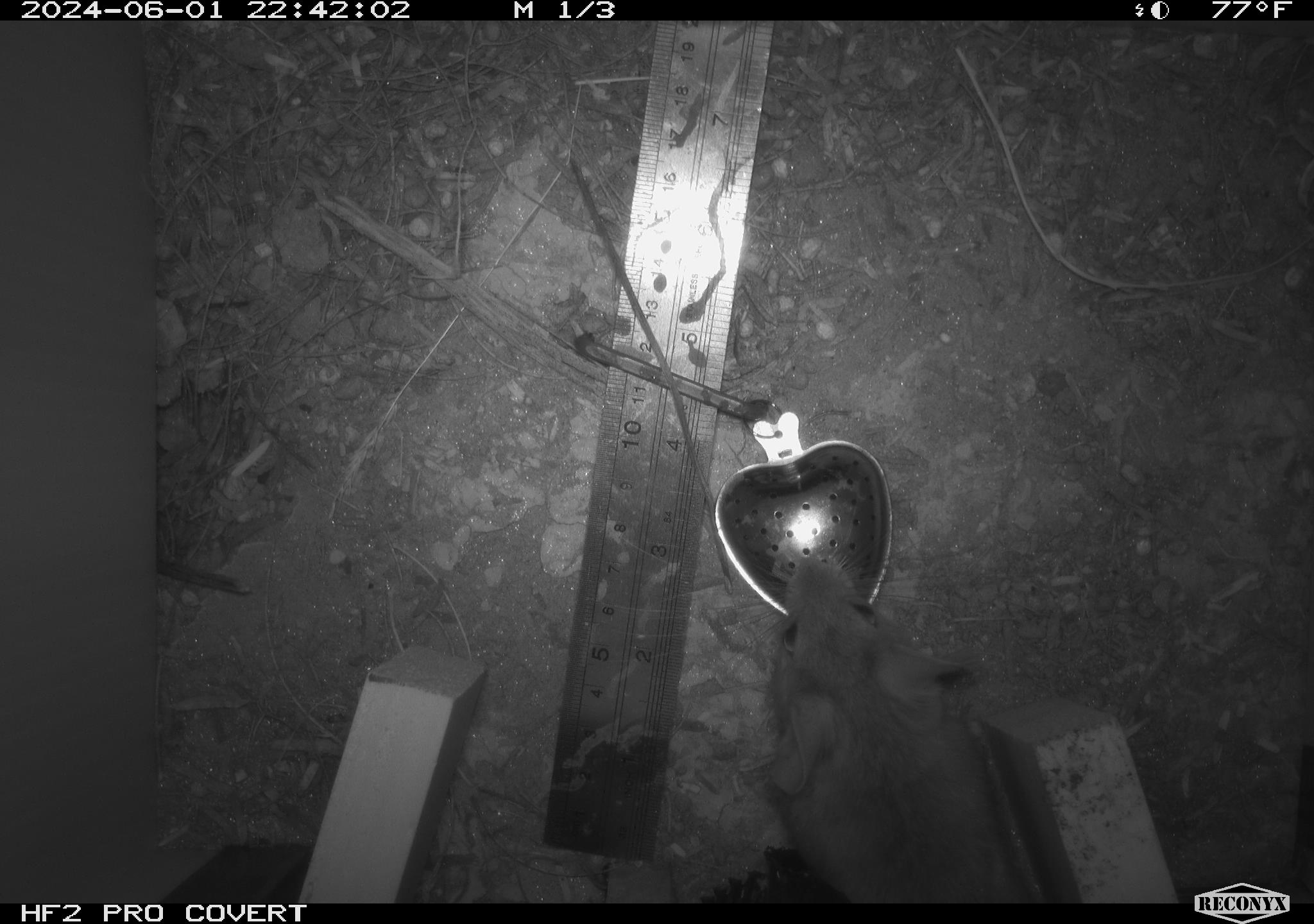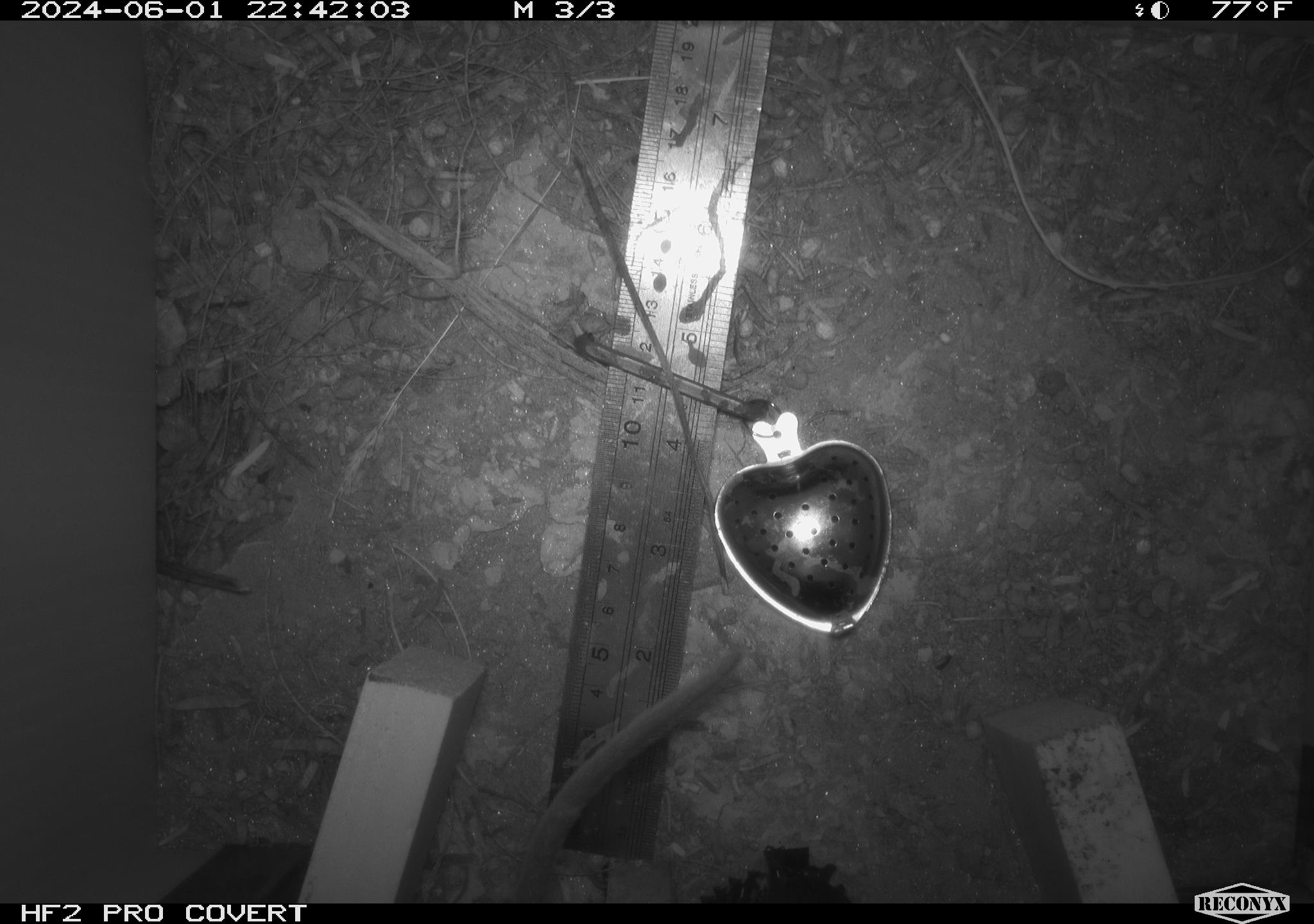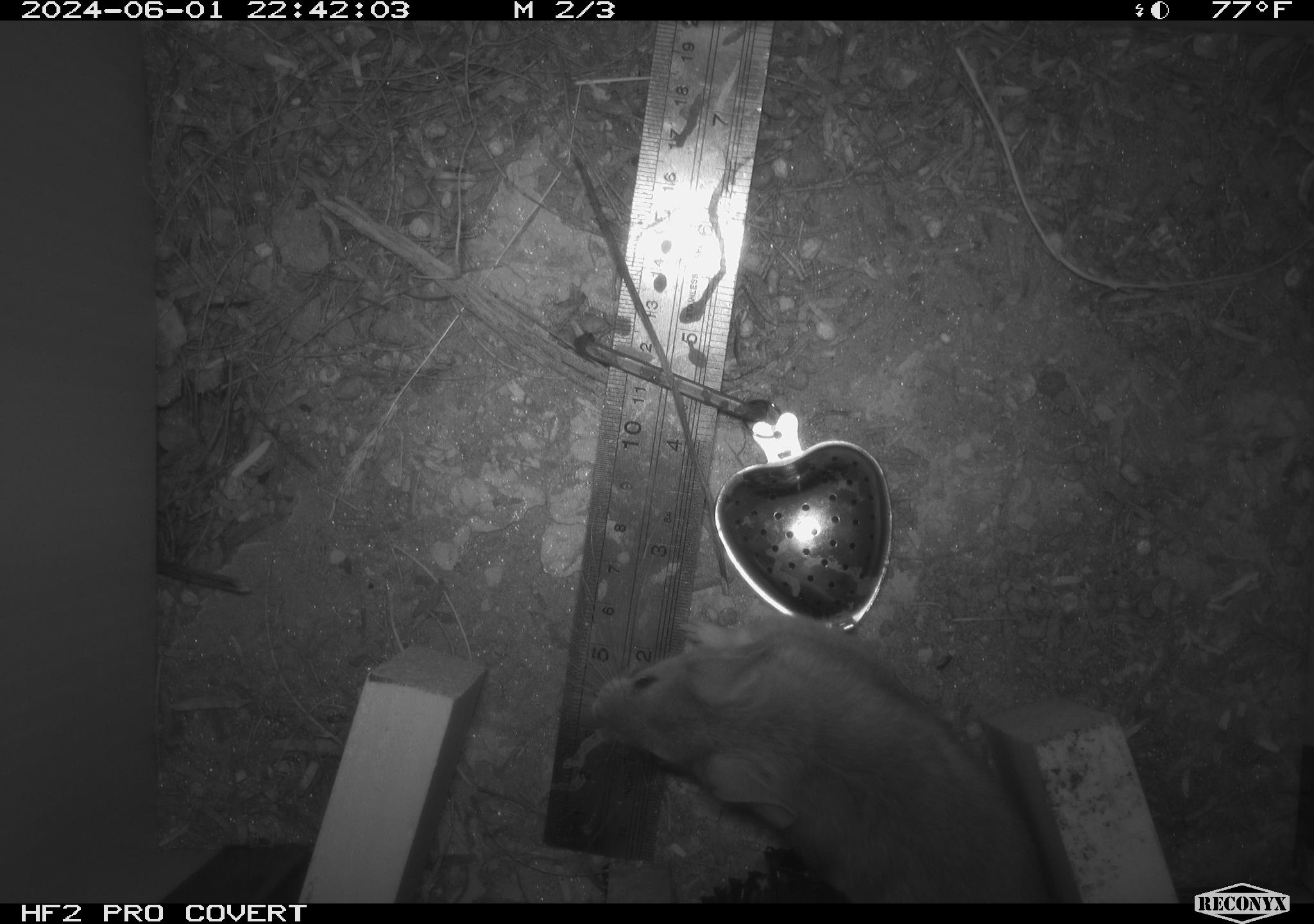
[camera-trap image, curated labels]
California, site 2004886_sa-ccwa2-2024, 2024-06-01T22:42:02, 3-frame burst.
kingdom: Animalia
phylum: Chordata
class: Mammalia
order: Rodentia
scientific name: Rodentia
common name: woodrat or rat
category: woodrat or rat species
Woodrat or rat species (woodrat or rat) (Rodentia).